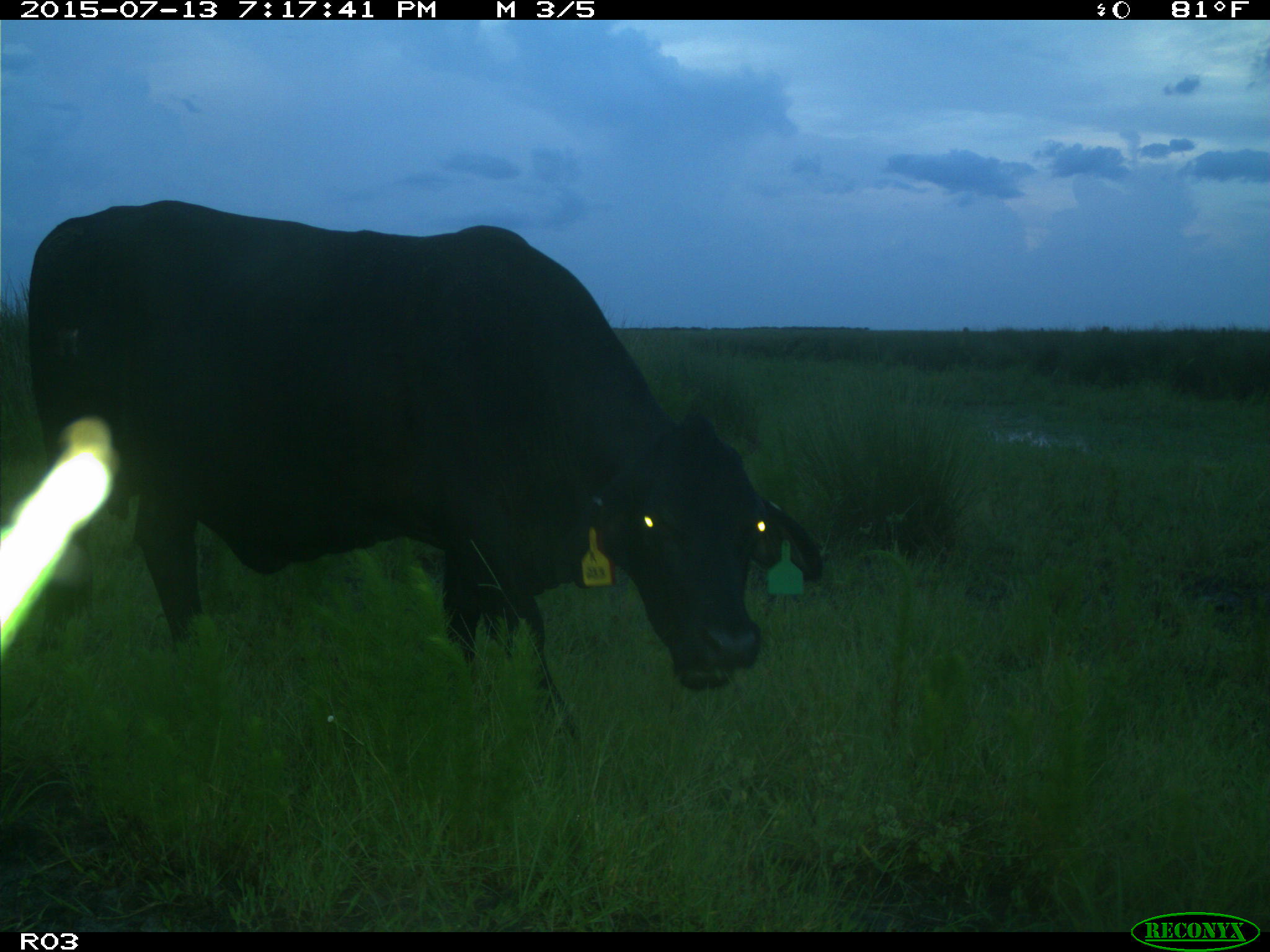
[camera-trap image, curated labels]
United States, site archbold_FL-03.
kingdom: Animalia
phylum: Chordata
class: Mammalia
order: Artiodactyla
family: Bovidae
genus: Bos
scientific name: Bos taurus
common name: domestic cow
Bos taurus (domestic cow).